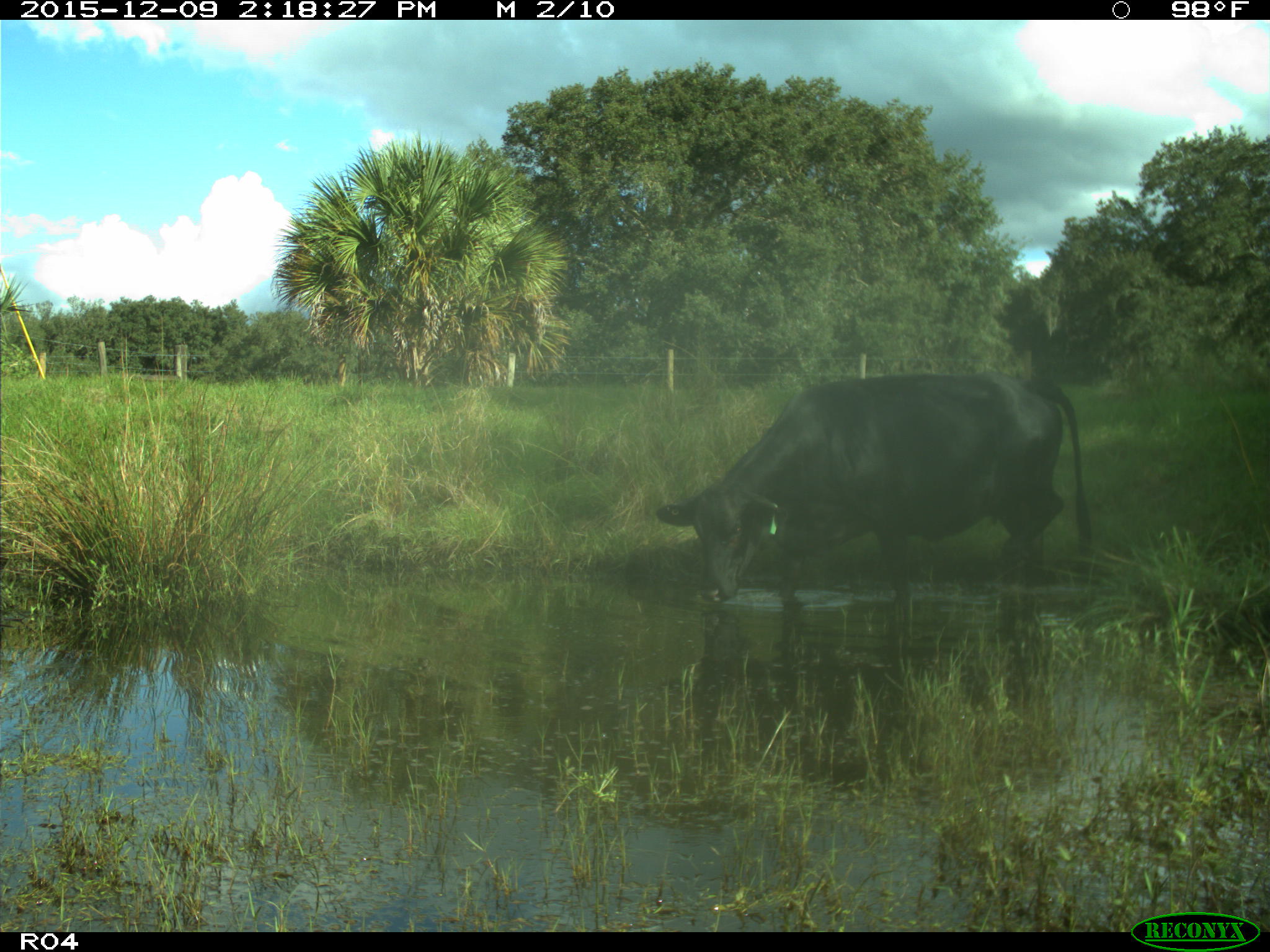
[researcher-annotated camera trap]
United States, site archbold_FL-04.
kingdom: Animalia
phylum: Chordata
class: Mammalia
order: Artiodactyla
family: Bovidae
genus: Bos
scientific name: Bos taurus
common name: domestic cow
Bos taurus (domestic cow).